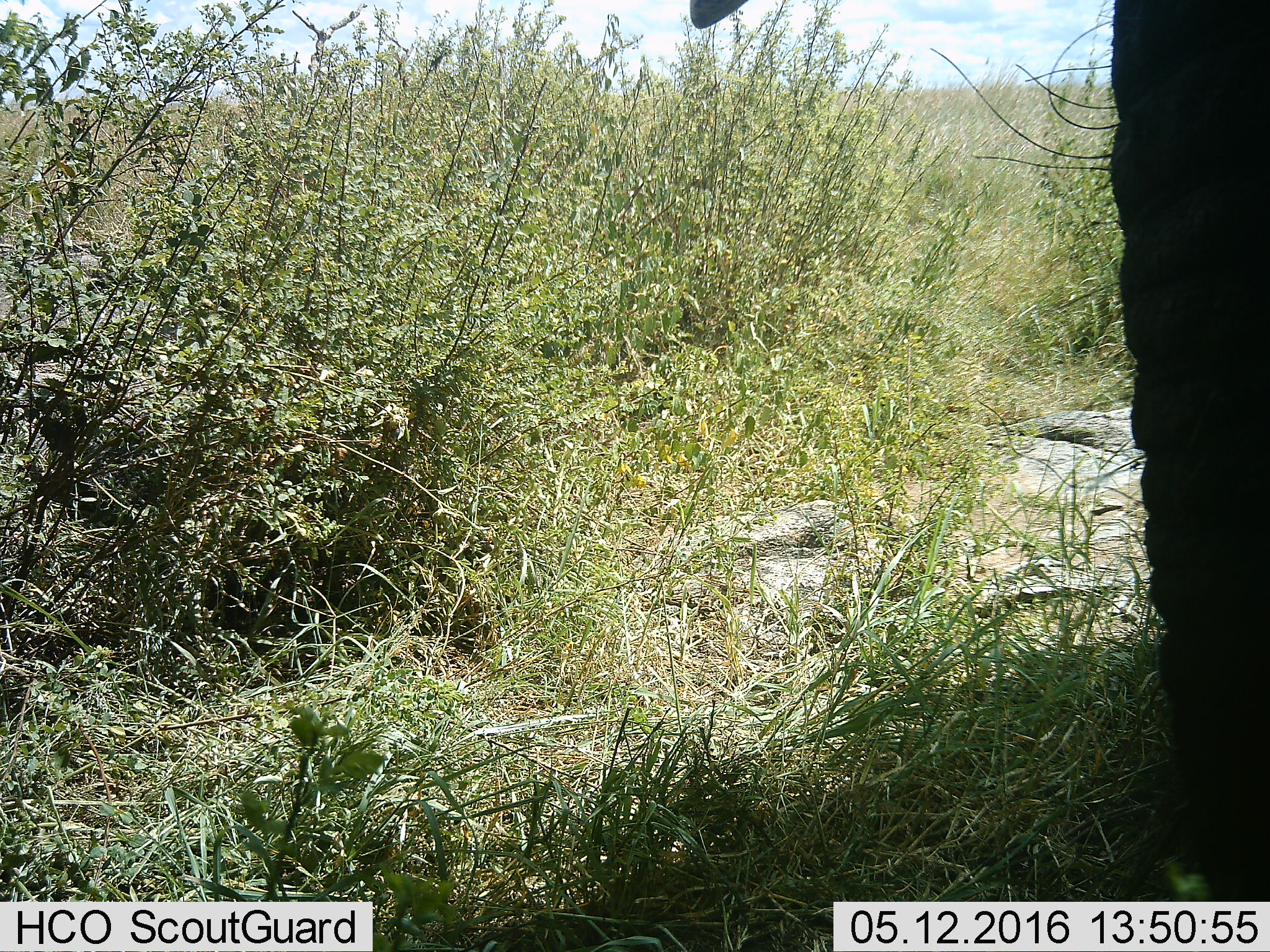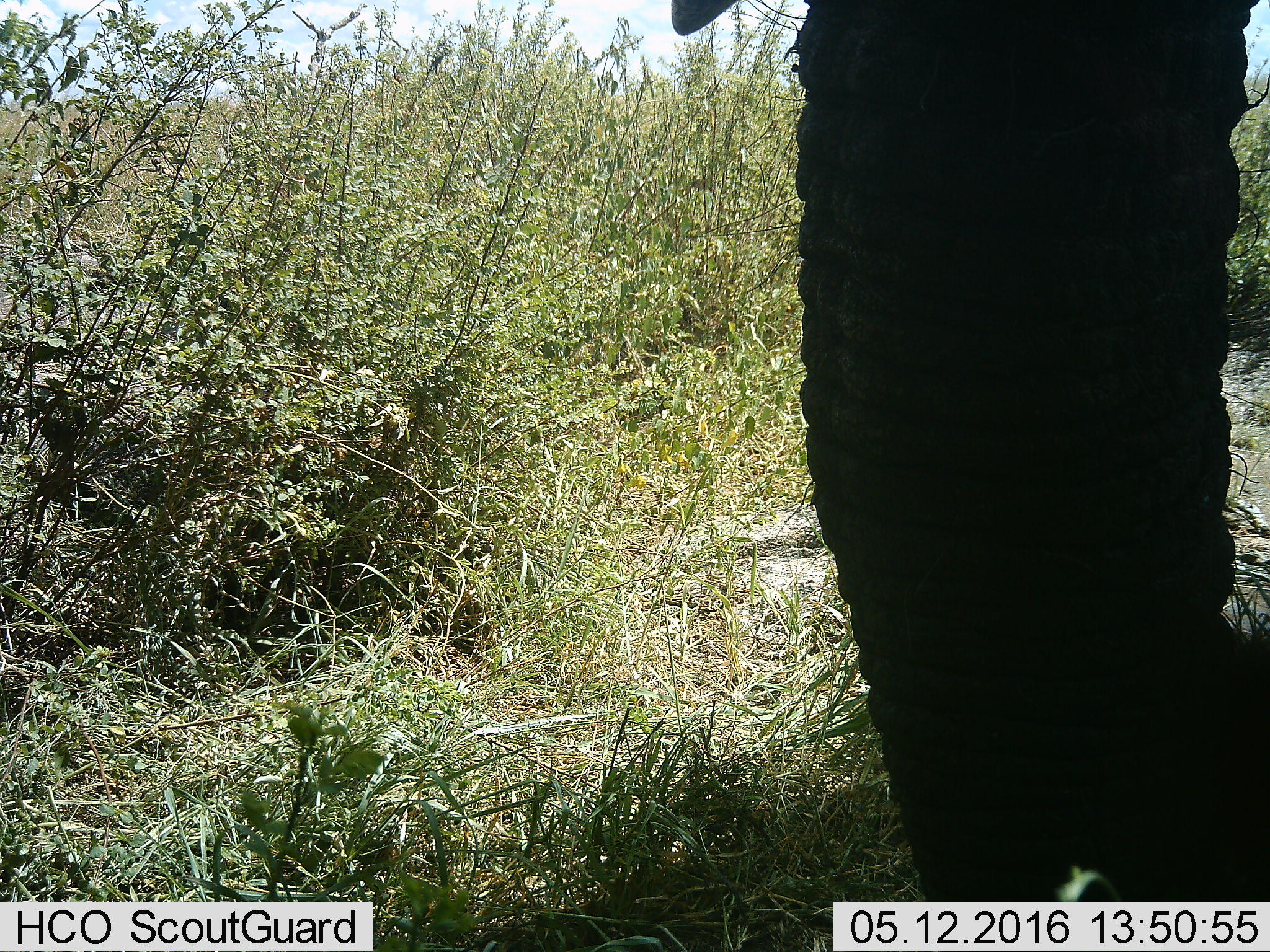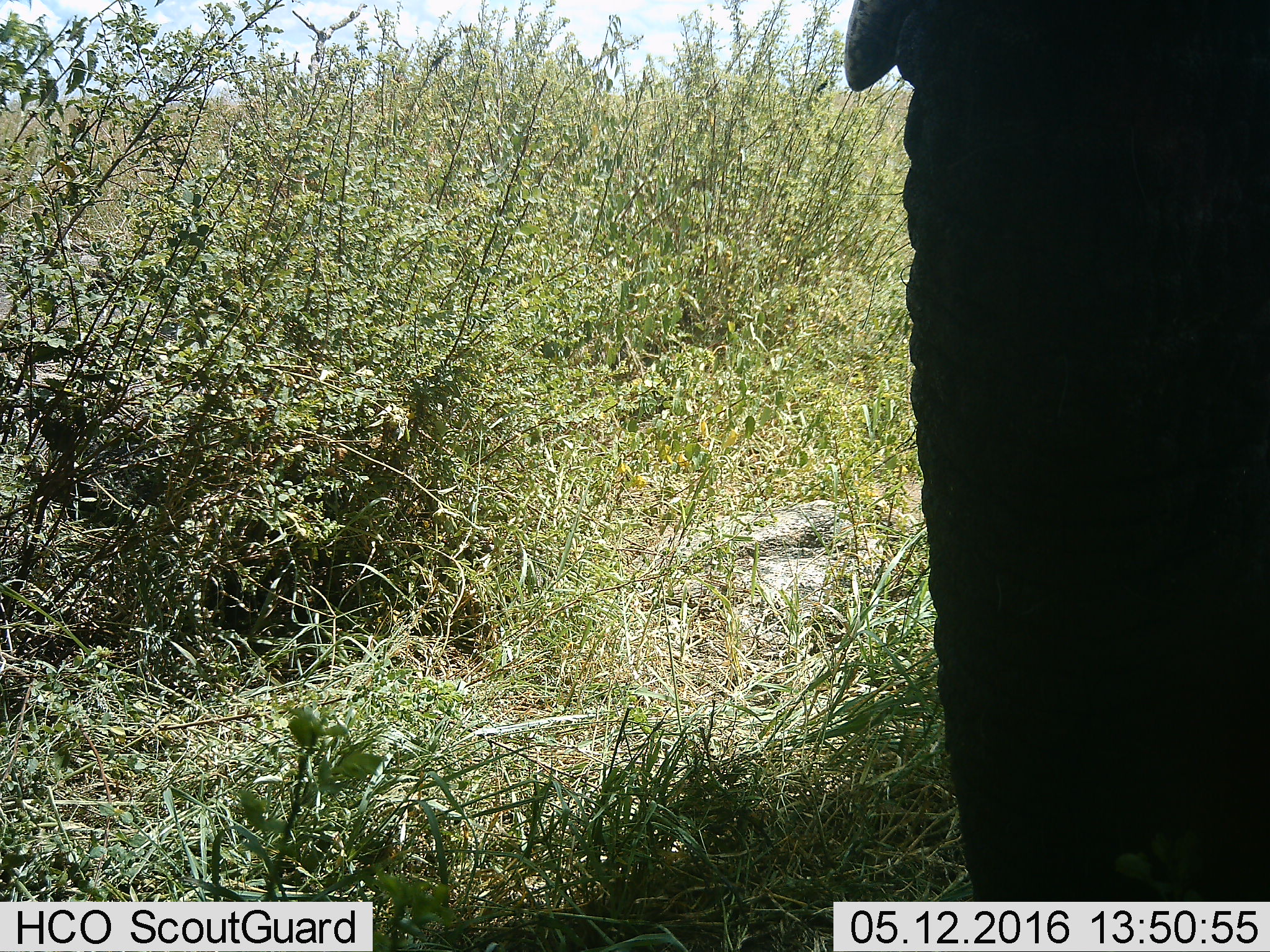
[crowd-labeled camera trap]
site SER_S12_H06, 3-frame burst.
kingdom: Animalia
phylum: Chordata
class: Mammalia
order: Proboscidea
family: Elephantidae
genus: Loxodonta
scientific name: Loxodonta africana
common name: african bush elephant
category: elephant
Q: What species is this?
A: Elephant (african bush elephant) (Loxodonta africana).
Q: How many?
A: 1.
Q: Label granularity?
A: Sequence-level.